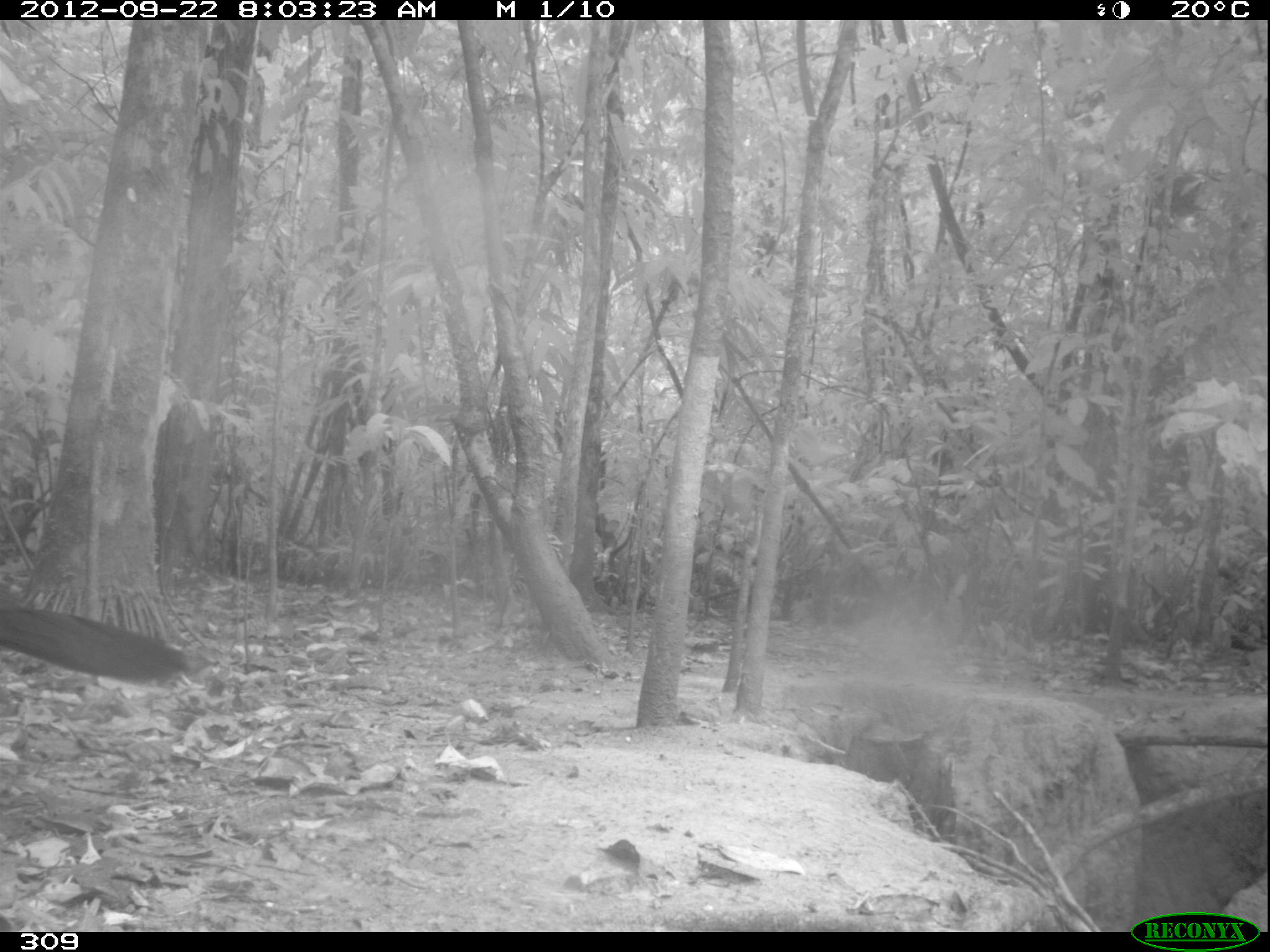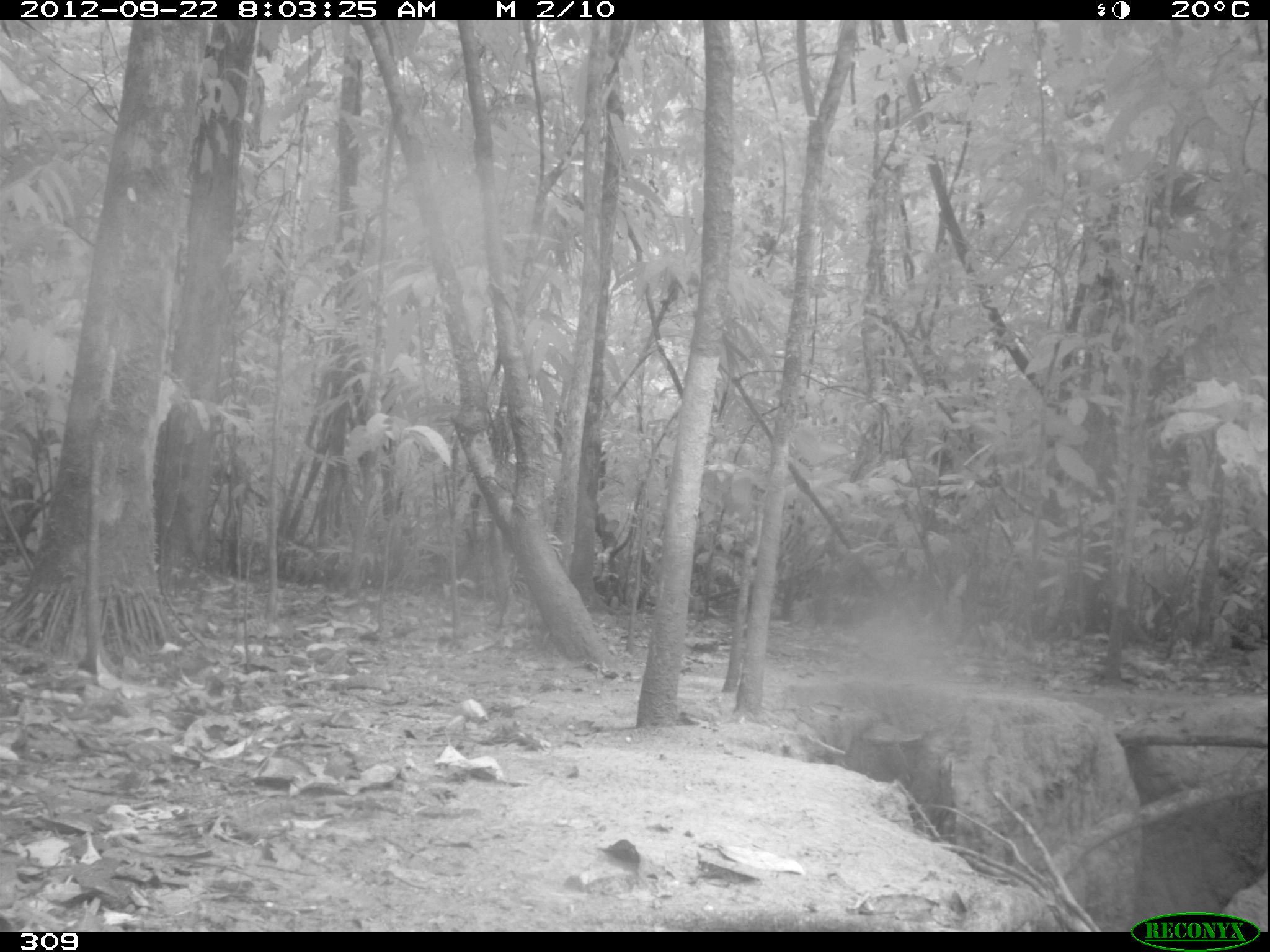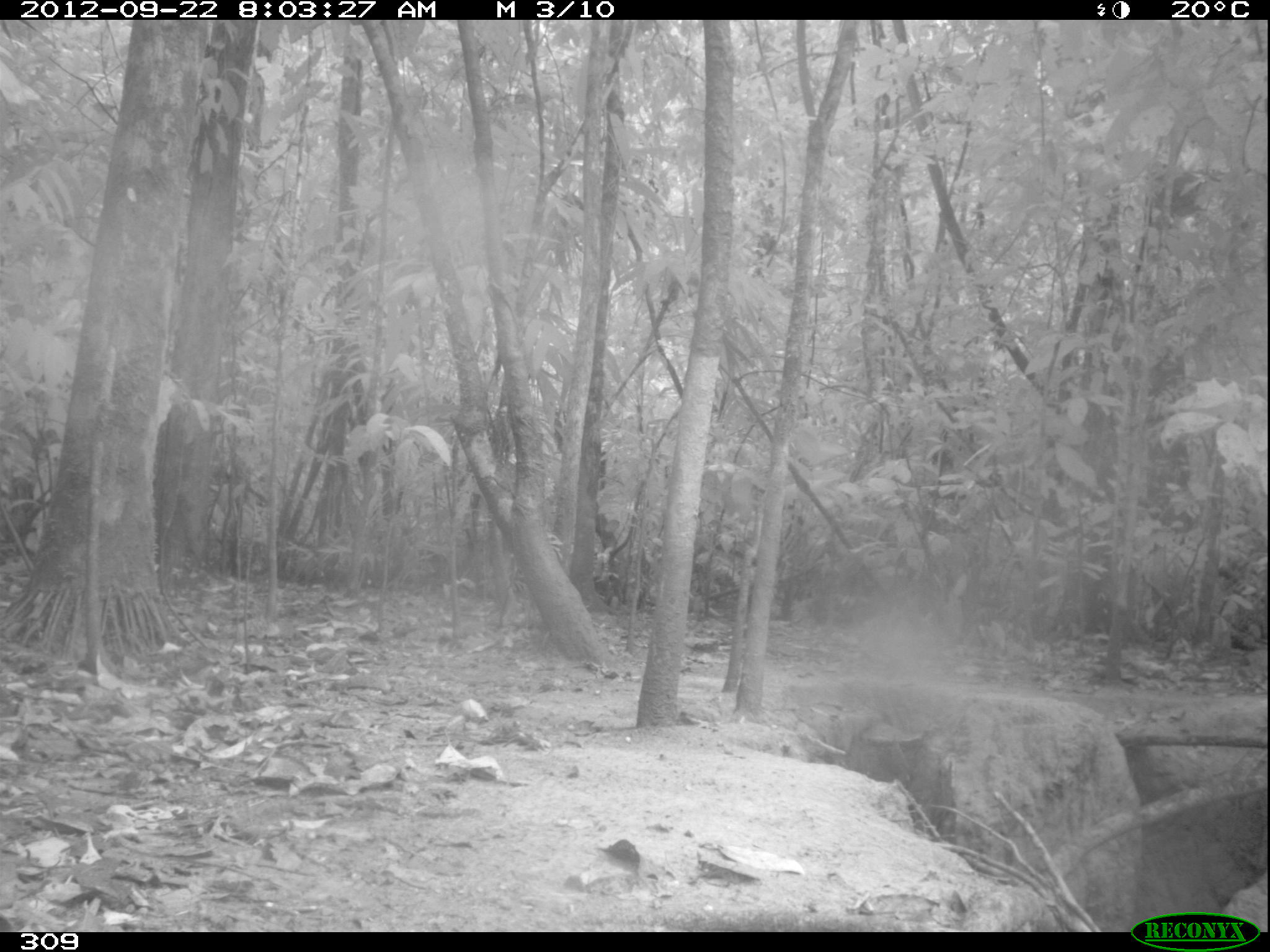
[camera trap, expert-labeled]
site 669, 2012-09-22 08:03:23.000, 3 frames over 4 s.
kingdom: Animalia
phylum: Chordata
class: Aves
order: Galliformes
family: Cracidae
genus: Penelope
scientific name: Penelope jacquacu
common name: spix's guan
Penelope jacquacu (spix's guan).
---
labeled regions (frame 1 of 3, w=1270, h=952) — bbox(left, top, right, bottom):
penelope jacquacu: bbox(1, 584, 186, 685)